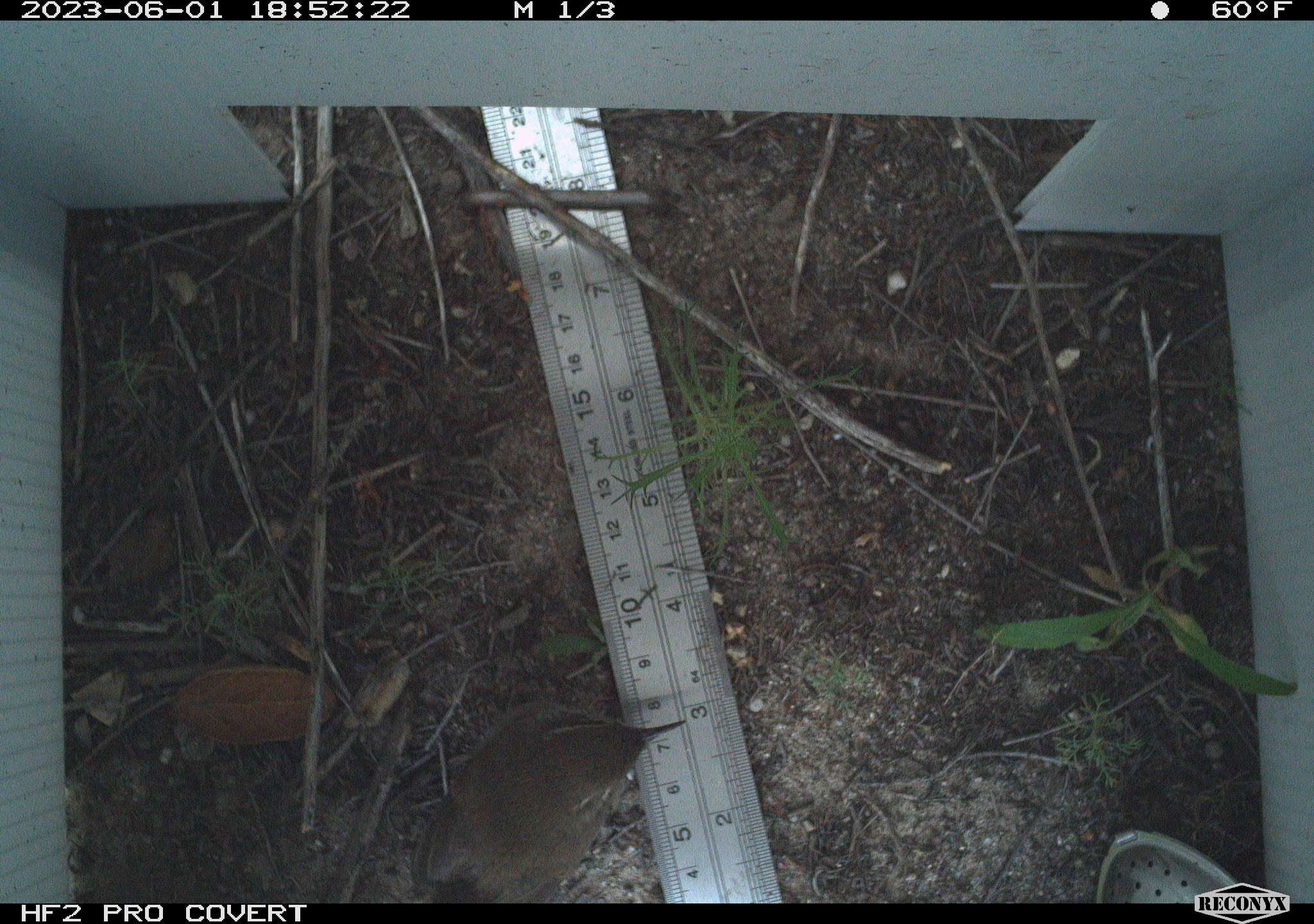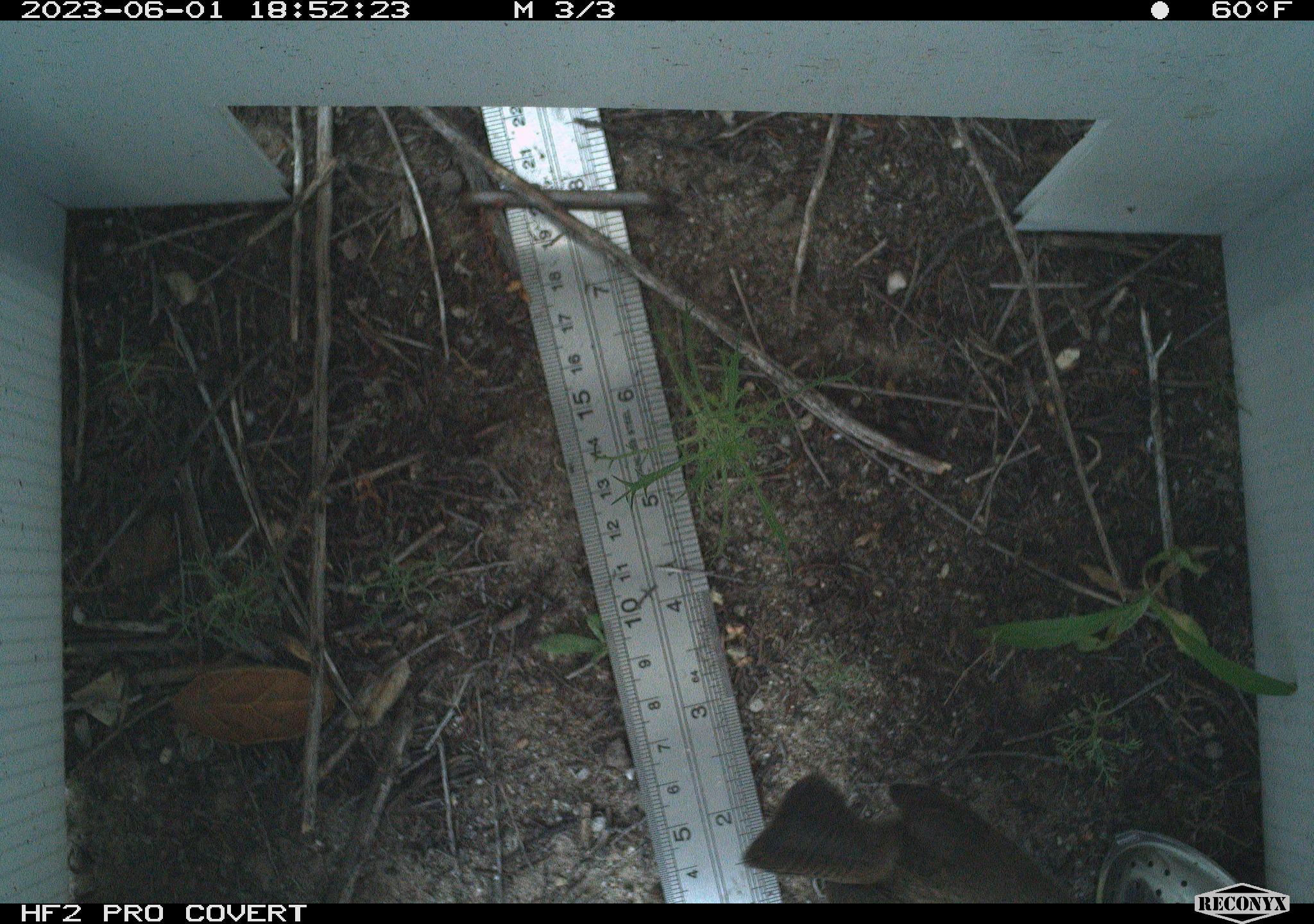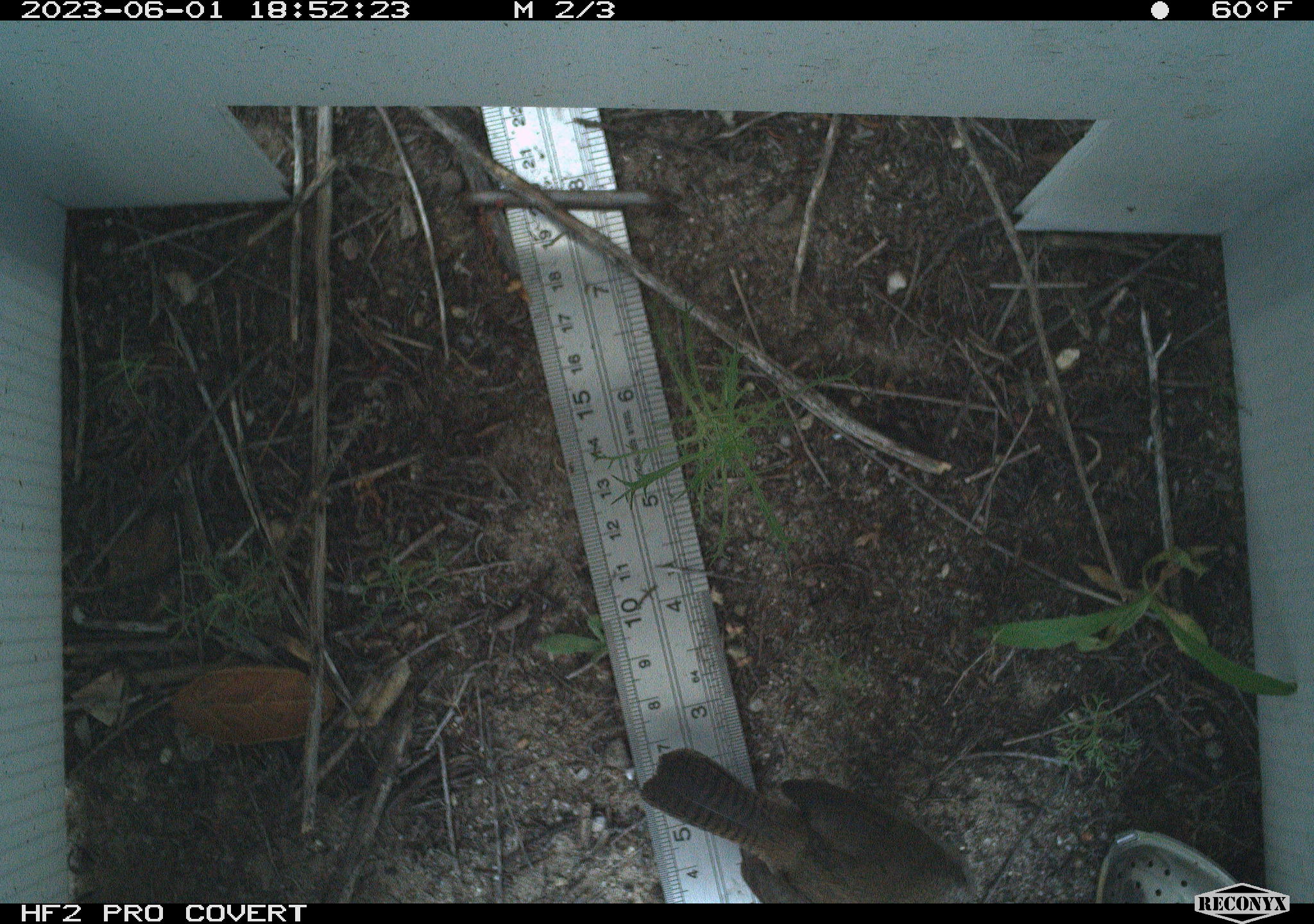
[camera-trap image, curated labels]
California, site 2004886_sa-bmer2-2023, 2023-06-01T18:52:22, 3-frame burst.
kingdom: Animalia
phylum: Chordata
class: Aves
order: Passeriformes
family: Troglodytidae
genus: Thryomanes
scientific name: Thryomanes bewickii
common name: bewick's wren